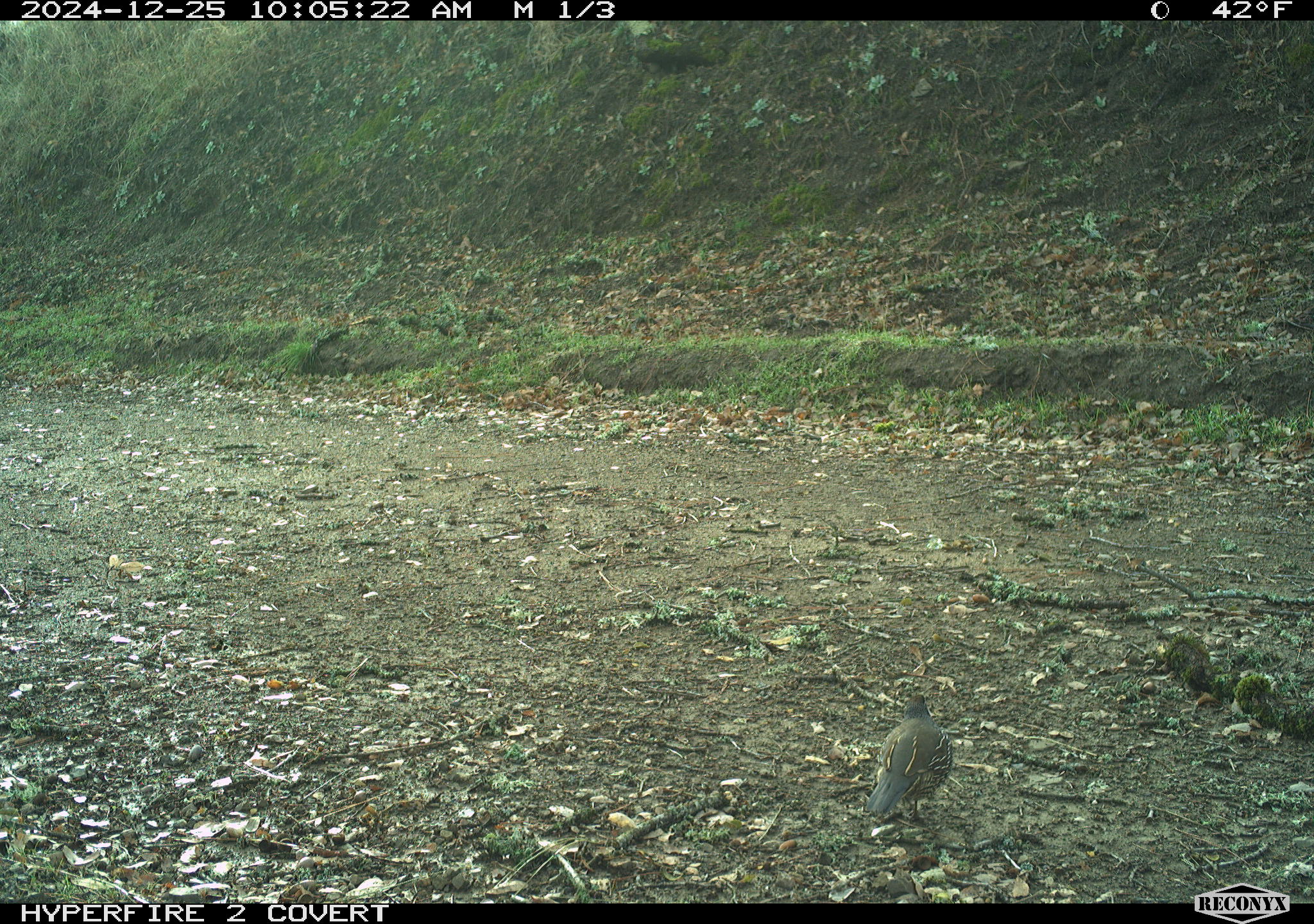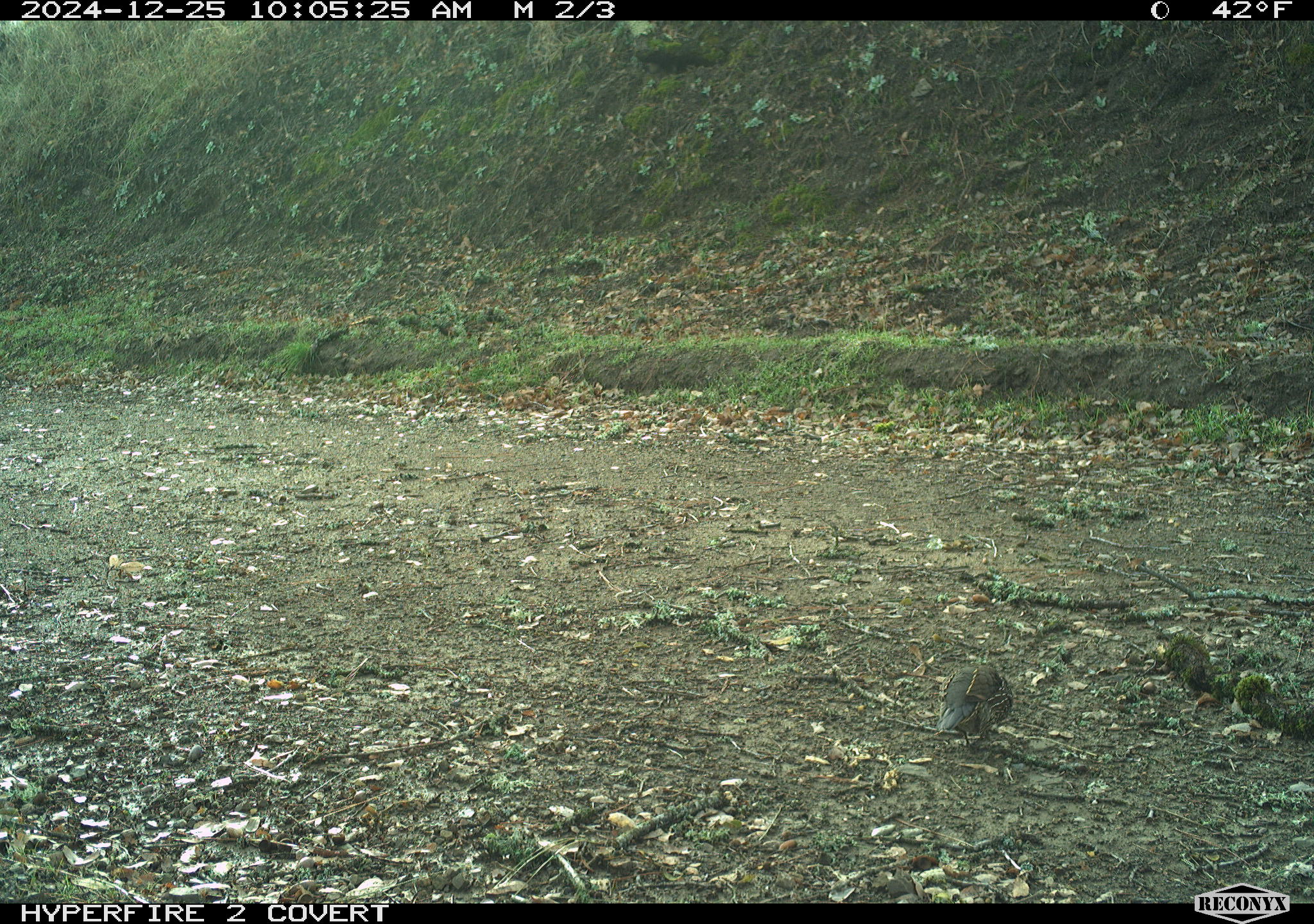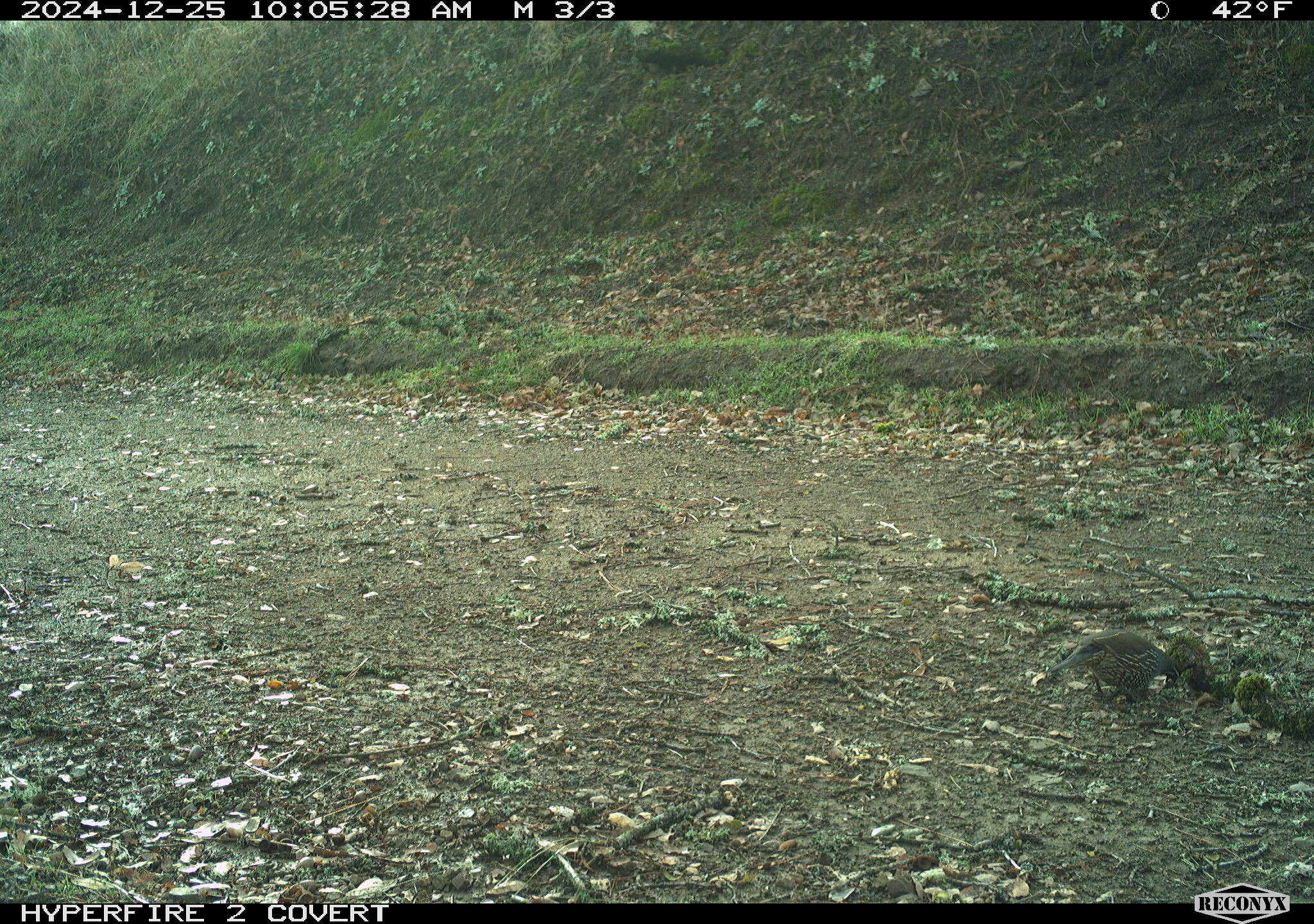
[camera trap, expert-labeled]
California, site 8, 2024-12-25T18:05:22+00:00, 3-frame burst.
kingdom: Animalia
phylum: Chordata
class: Aves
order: Galliformes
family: Odontophoridae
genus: Callipepla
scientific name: Callipepla californica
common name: california quail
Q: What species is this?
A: California quail (Callipepla californica).